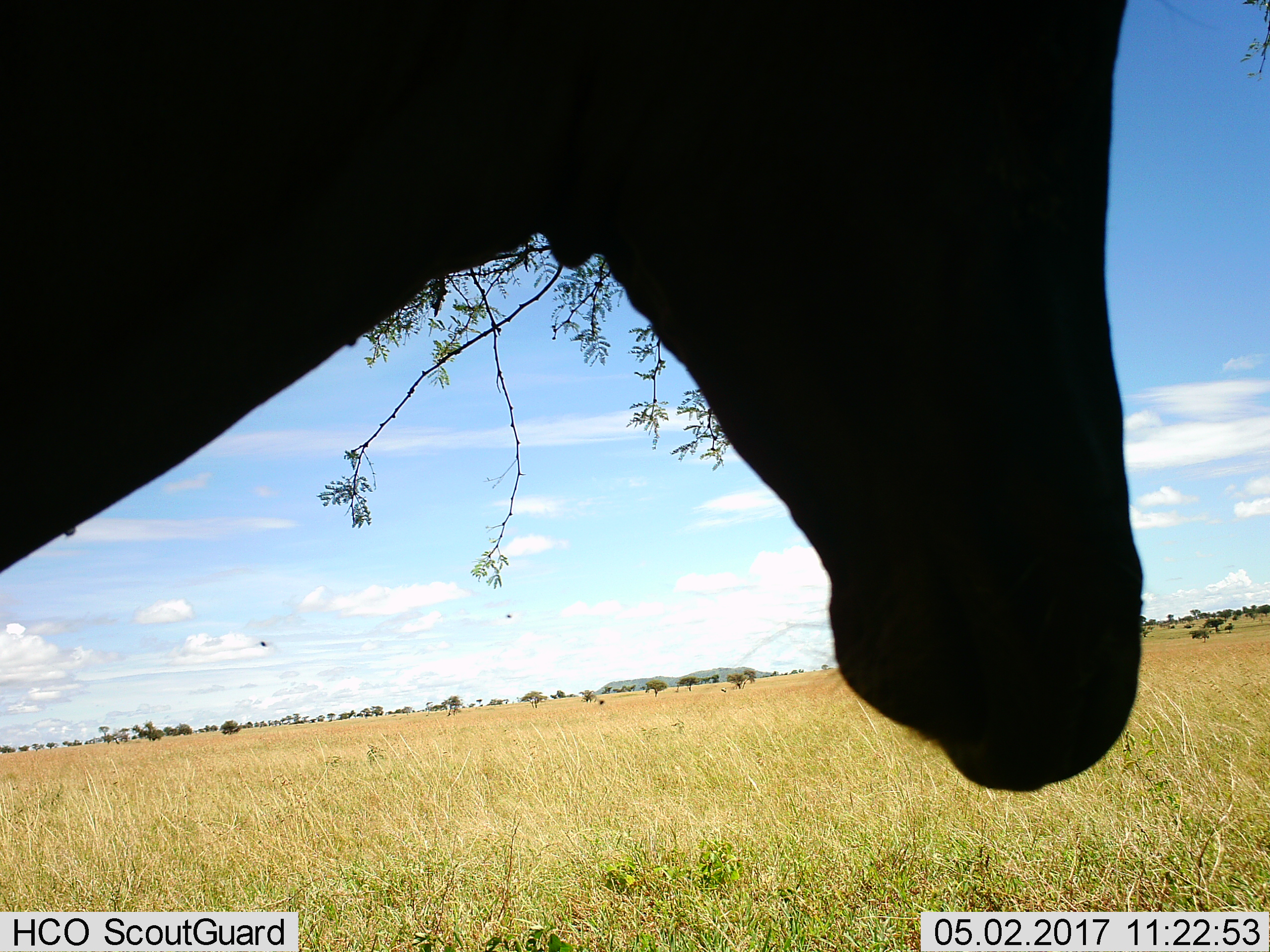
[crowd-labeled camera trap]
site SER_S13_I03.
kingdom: Animalia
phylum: Chordata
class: Mammalia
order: Artiodactyla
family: Bovidae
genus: Alcelaphus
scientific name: Alcelaphus buselaphus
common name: hartebeest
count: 1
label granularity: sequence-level